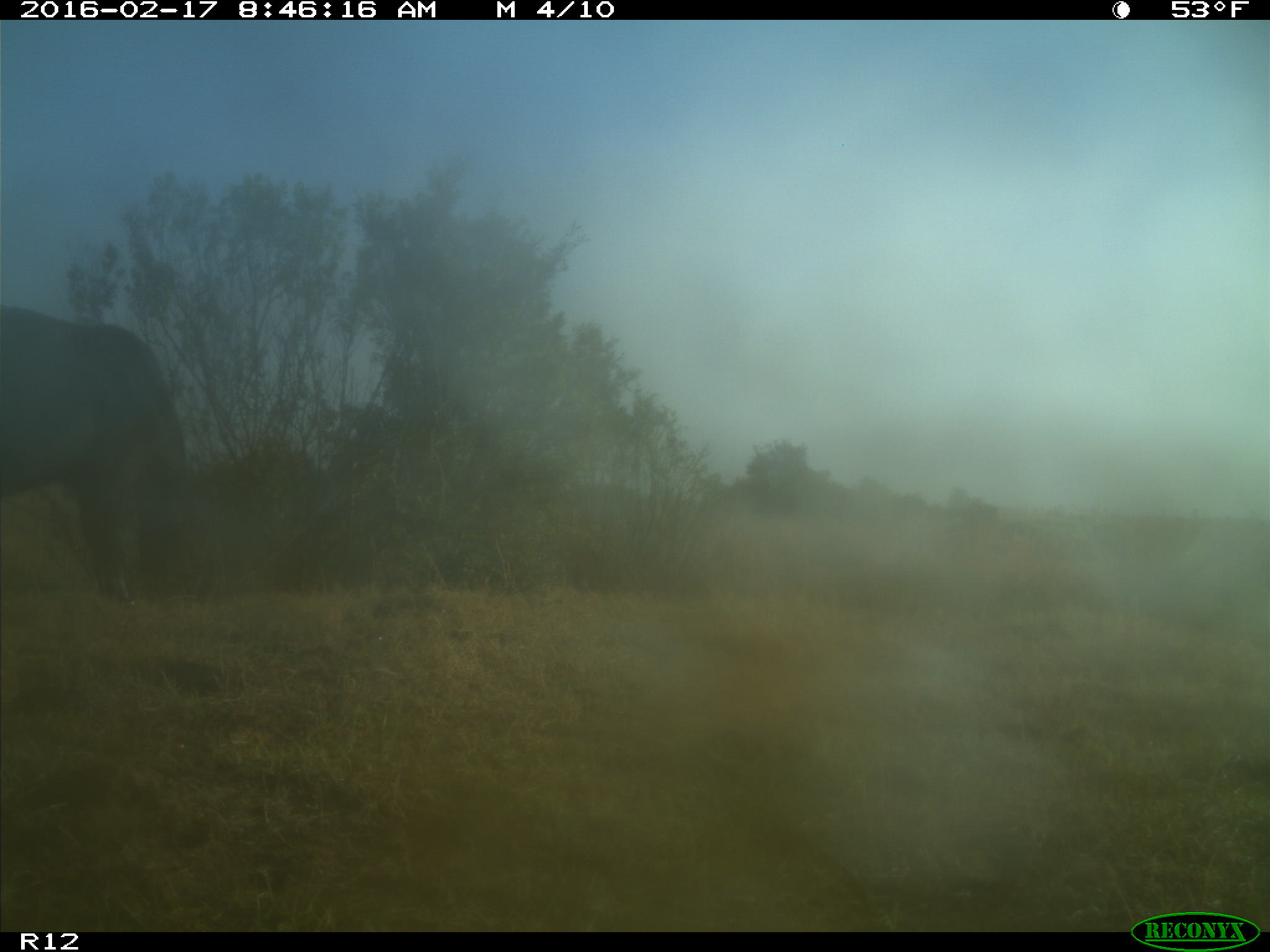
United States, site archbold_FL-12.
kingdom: Animalia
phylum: Chordata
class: Mammalia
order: Artiodactyla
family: Bovidae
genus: Bos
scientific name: Bos taurus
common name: domestic cow